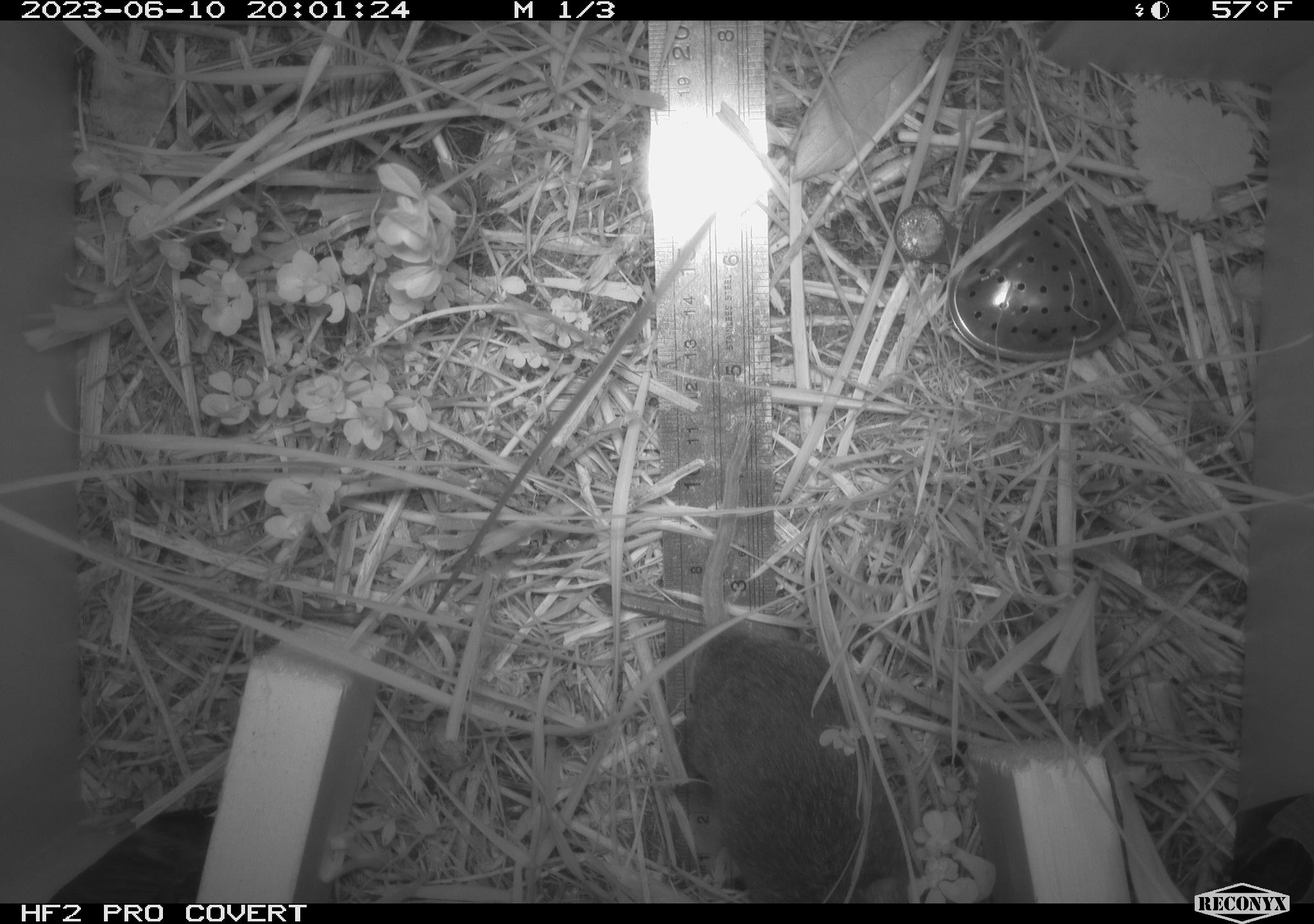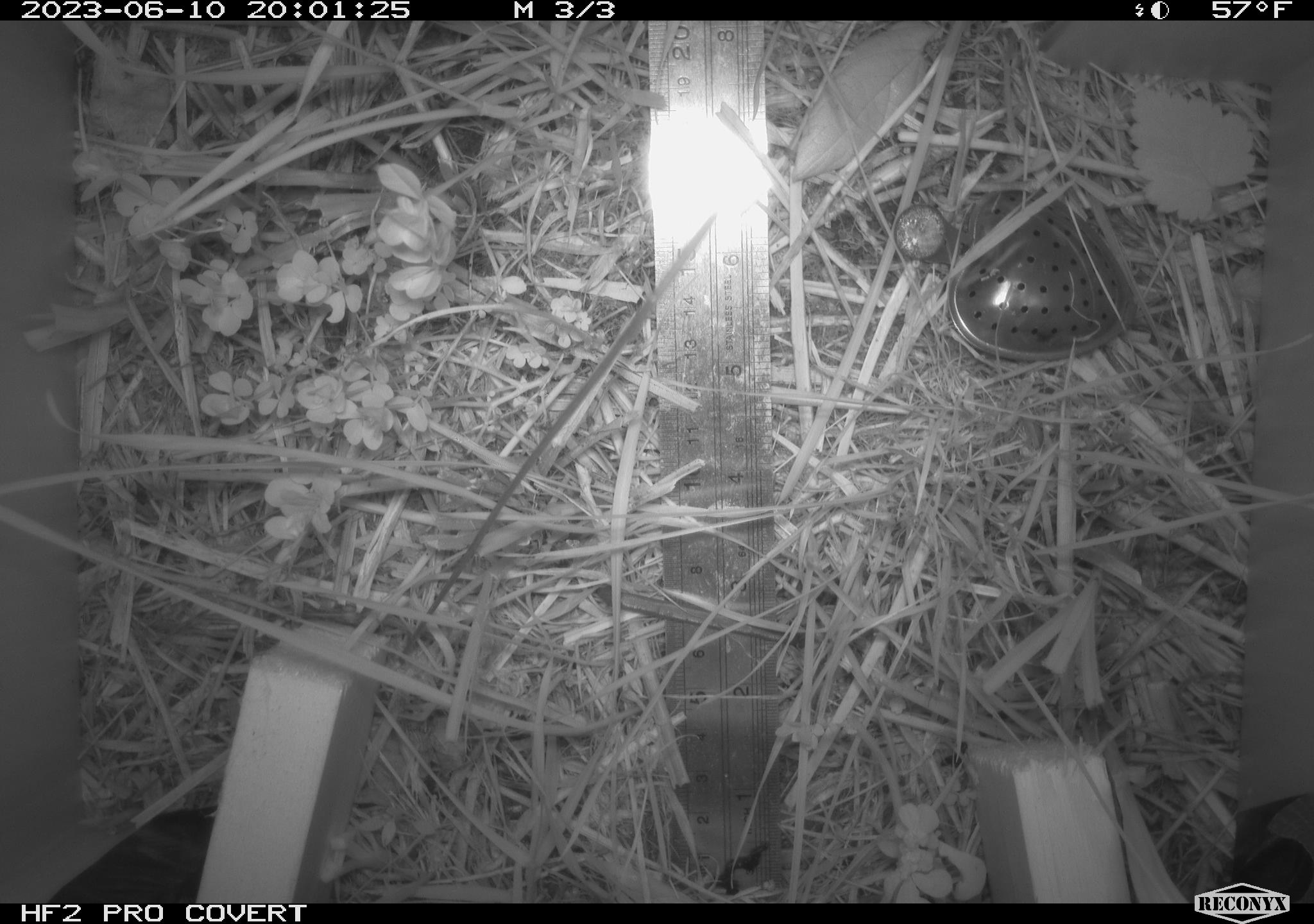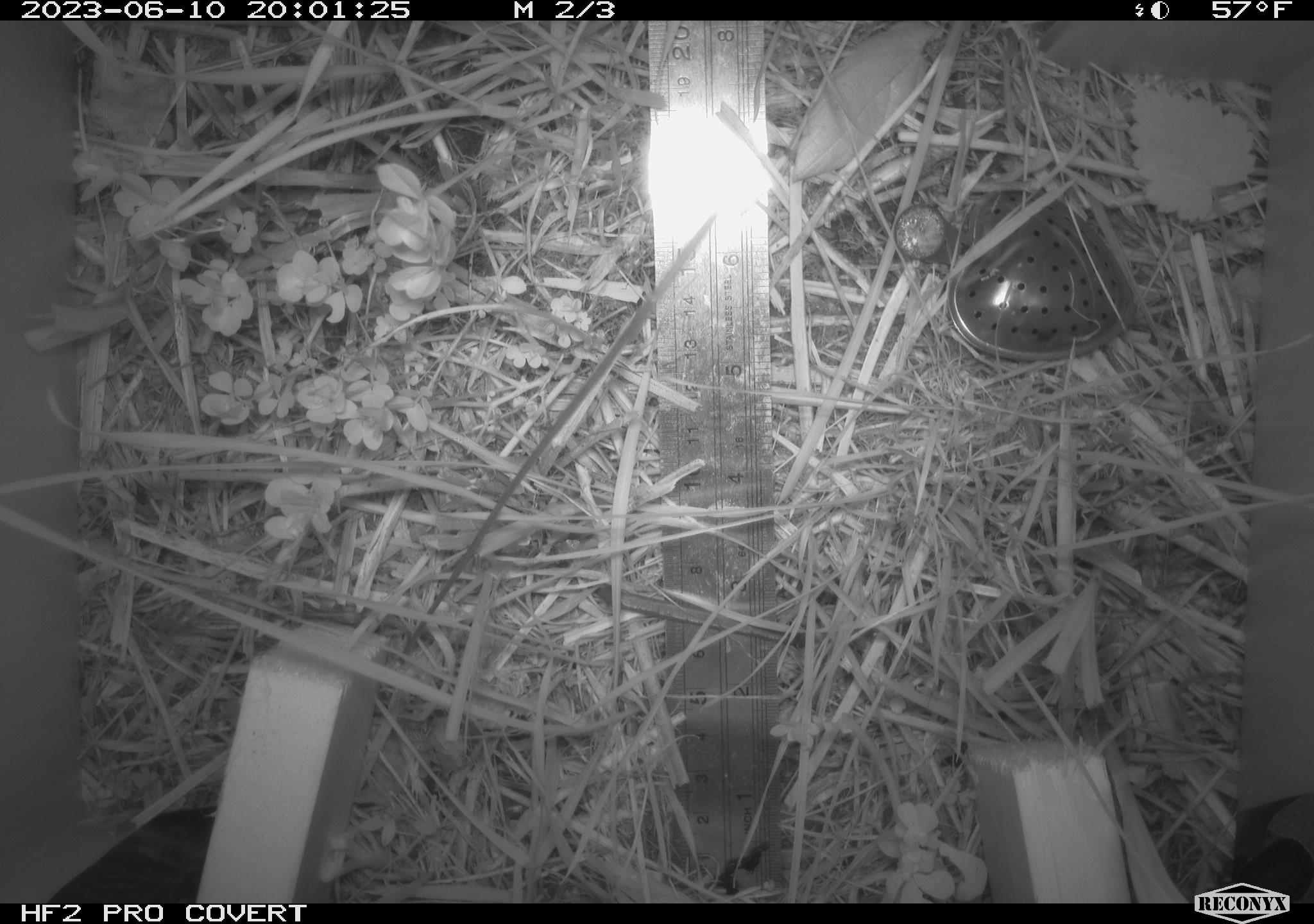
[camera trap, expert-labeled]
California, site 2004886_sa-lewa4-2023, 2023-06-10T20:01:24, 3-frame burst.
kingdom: Animalia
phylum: Chordata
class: Mammalia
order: Rodentia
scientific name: Rodentia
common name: rodent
Rodent (Rodentia).